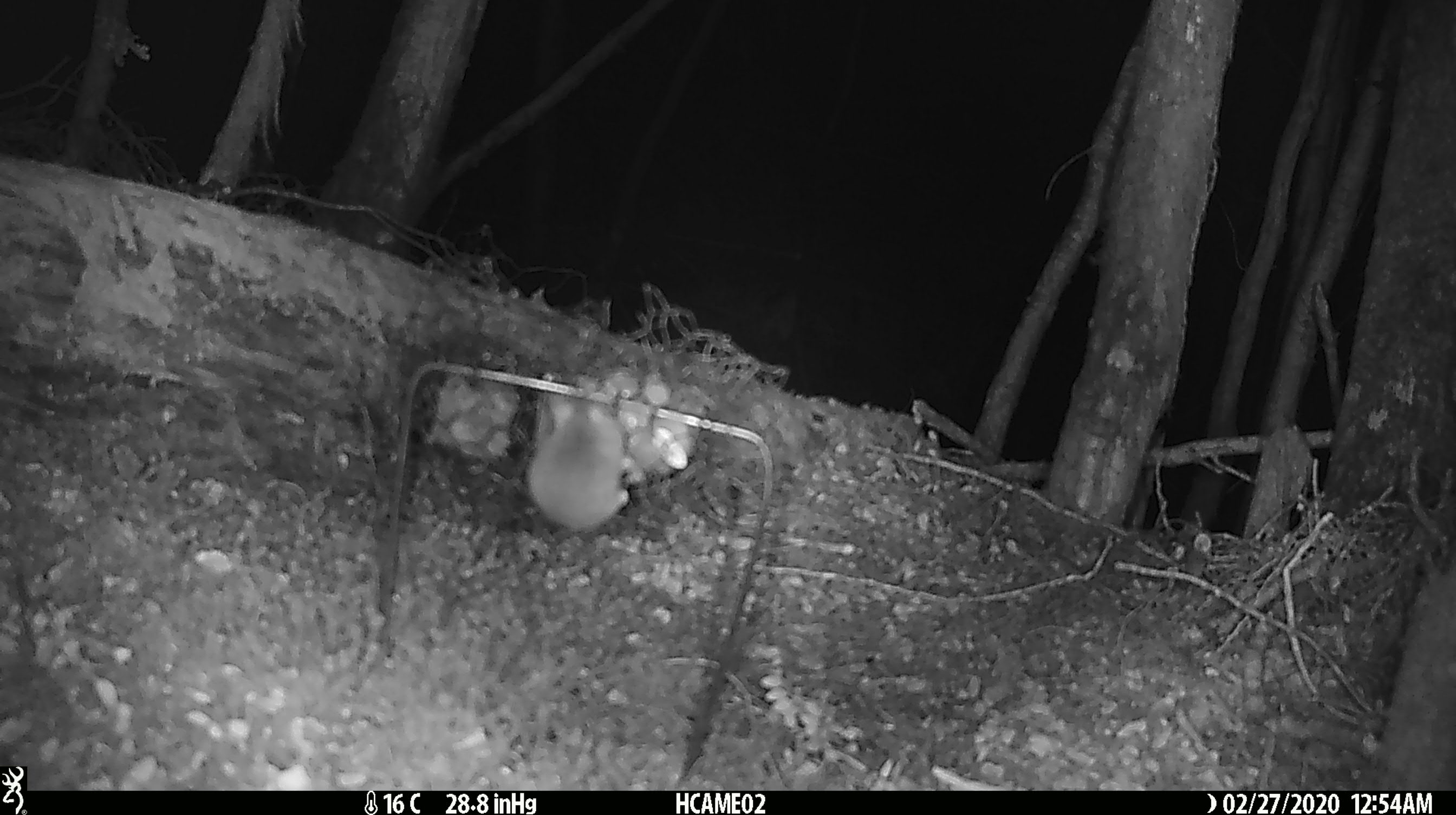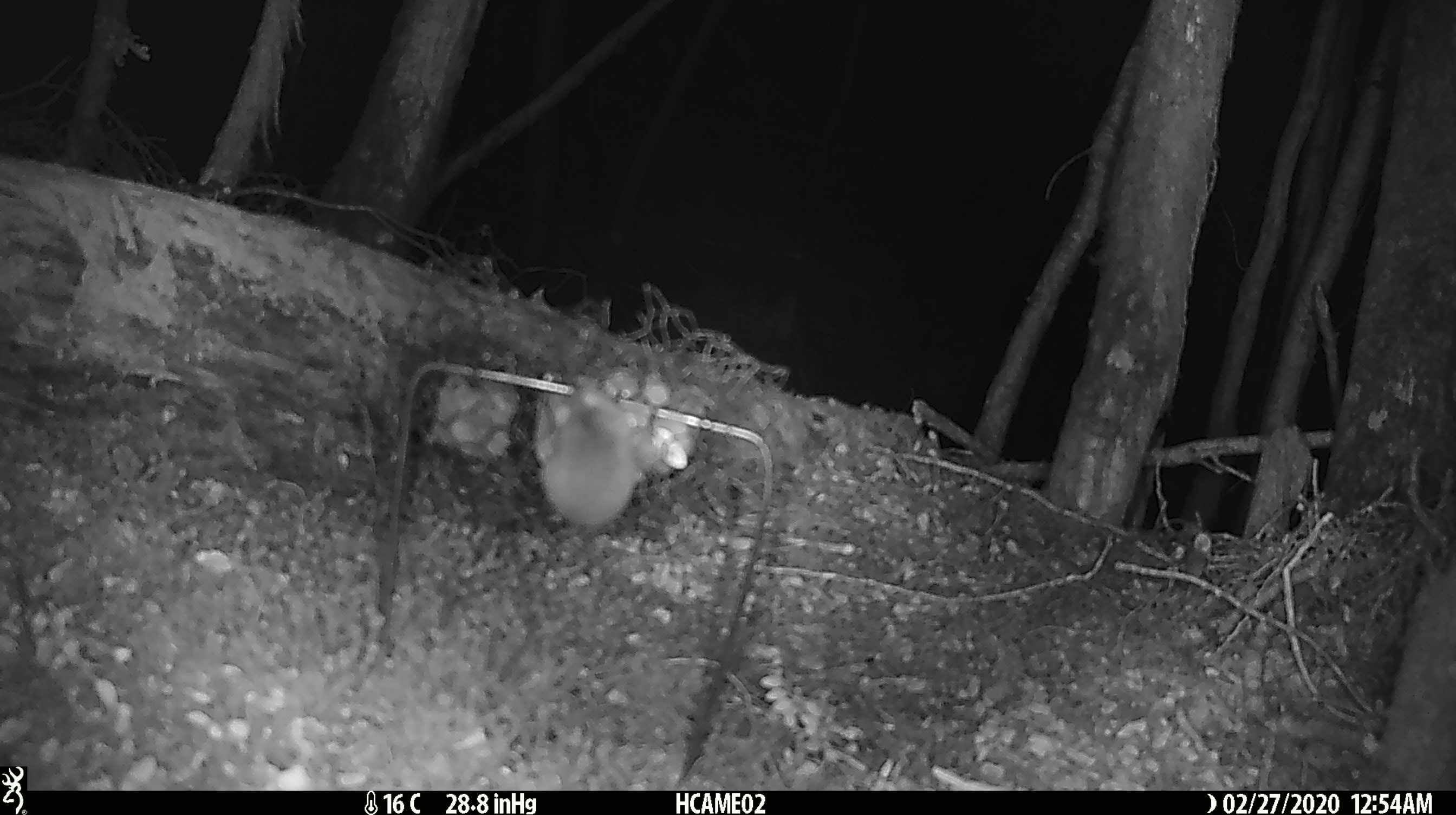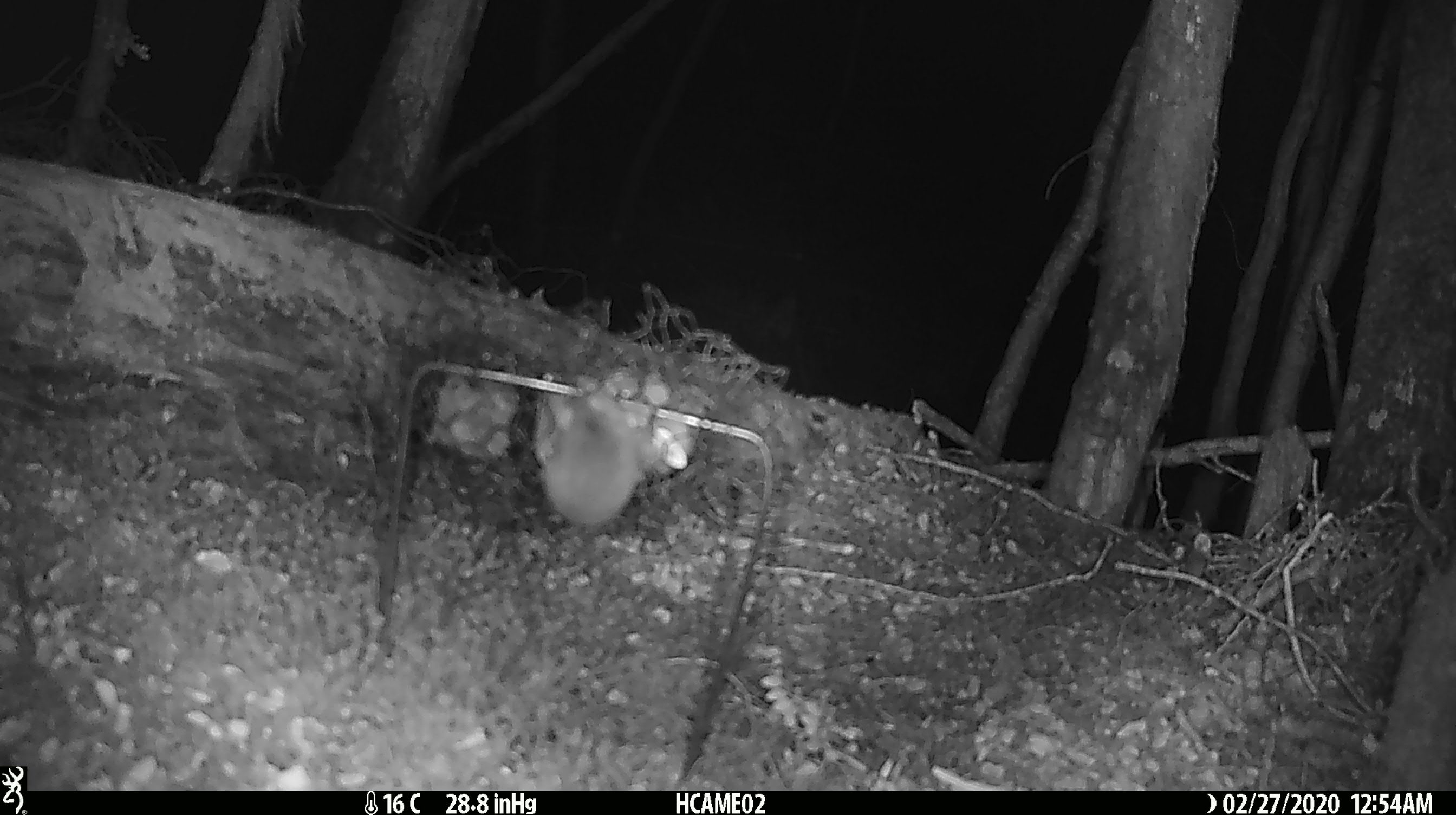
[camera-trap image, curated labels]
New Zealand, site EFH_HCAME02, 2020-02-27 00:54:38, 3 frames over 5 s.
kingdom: Animalia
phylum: Chordata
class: Mammalia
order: Rodentia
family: Muridae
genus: Mus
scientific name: Mus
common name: mouse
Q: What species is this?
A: Mouse (Mus).